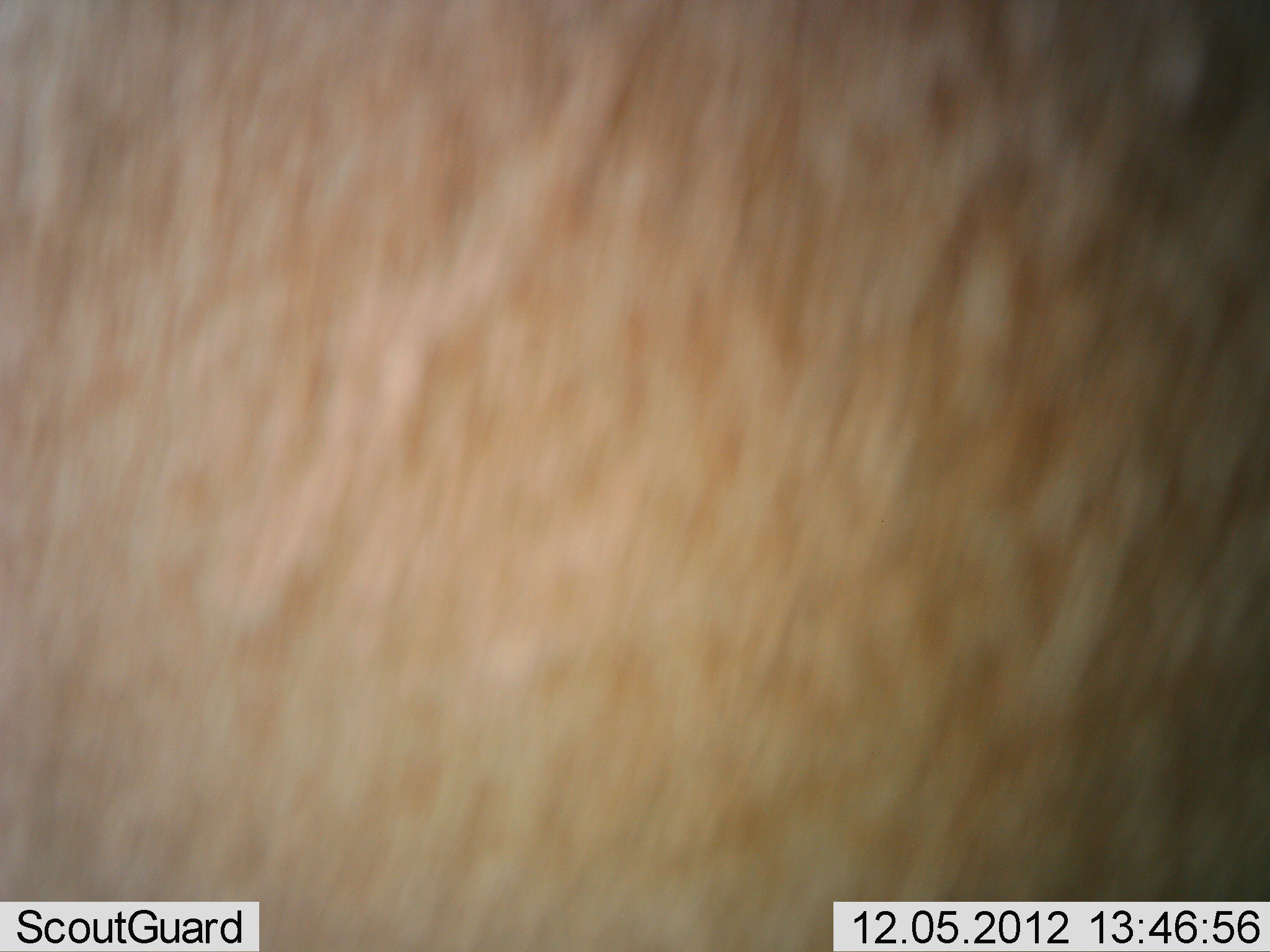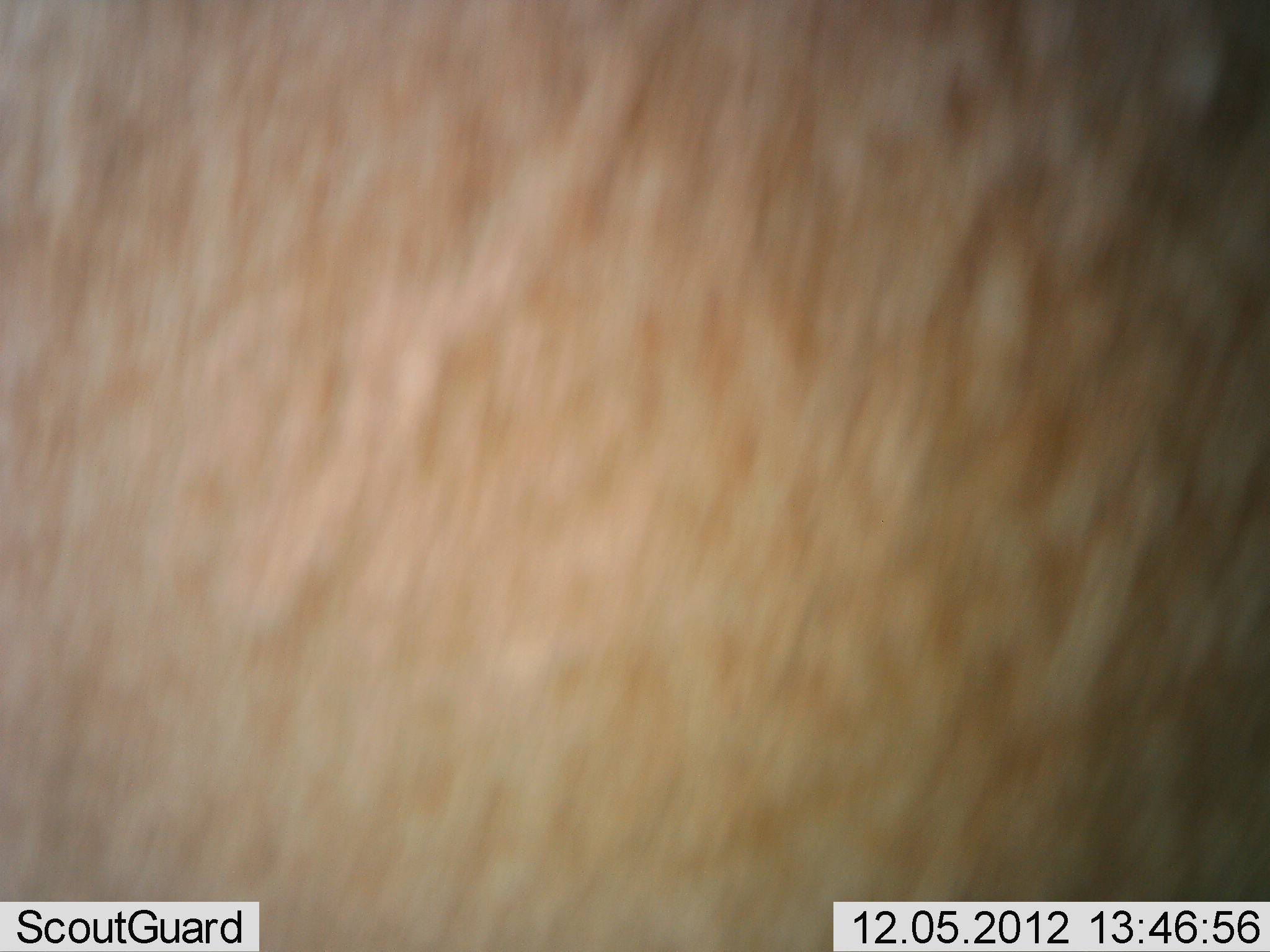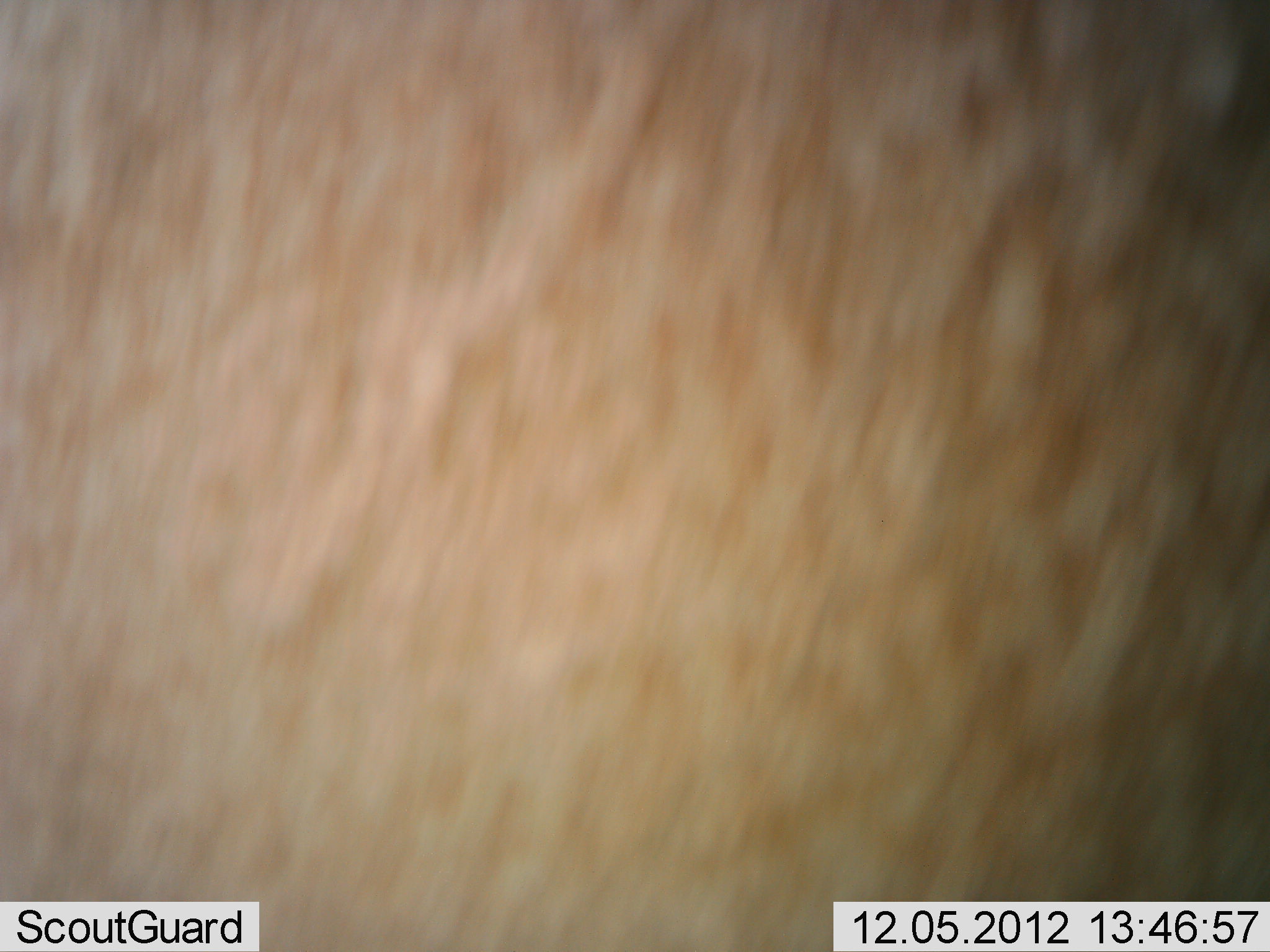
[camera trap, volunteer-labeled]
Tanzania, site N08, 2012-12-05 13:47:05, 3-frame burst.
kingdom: Animalia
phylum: Chordata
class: Mammalia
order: Artiodactyla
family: Bovidae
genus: Alcelaphus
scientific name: Alcelaphus buselaphus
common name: hartebeest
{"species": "hartebeest (Alcelaphus buselaphus)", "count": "1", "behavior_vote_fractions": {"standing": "100%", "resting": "0%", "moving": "0%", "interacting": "0%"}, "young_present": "0%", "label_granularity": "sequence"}